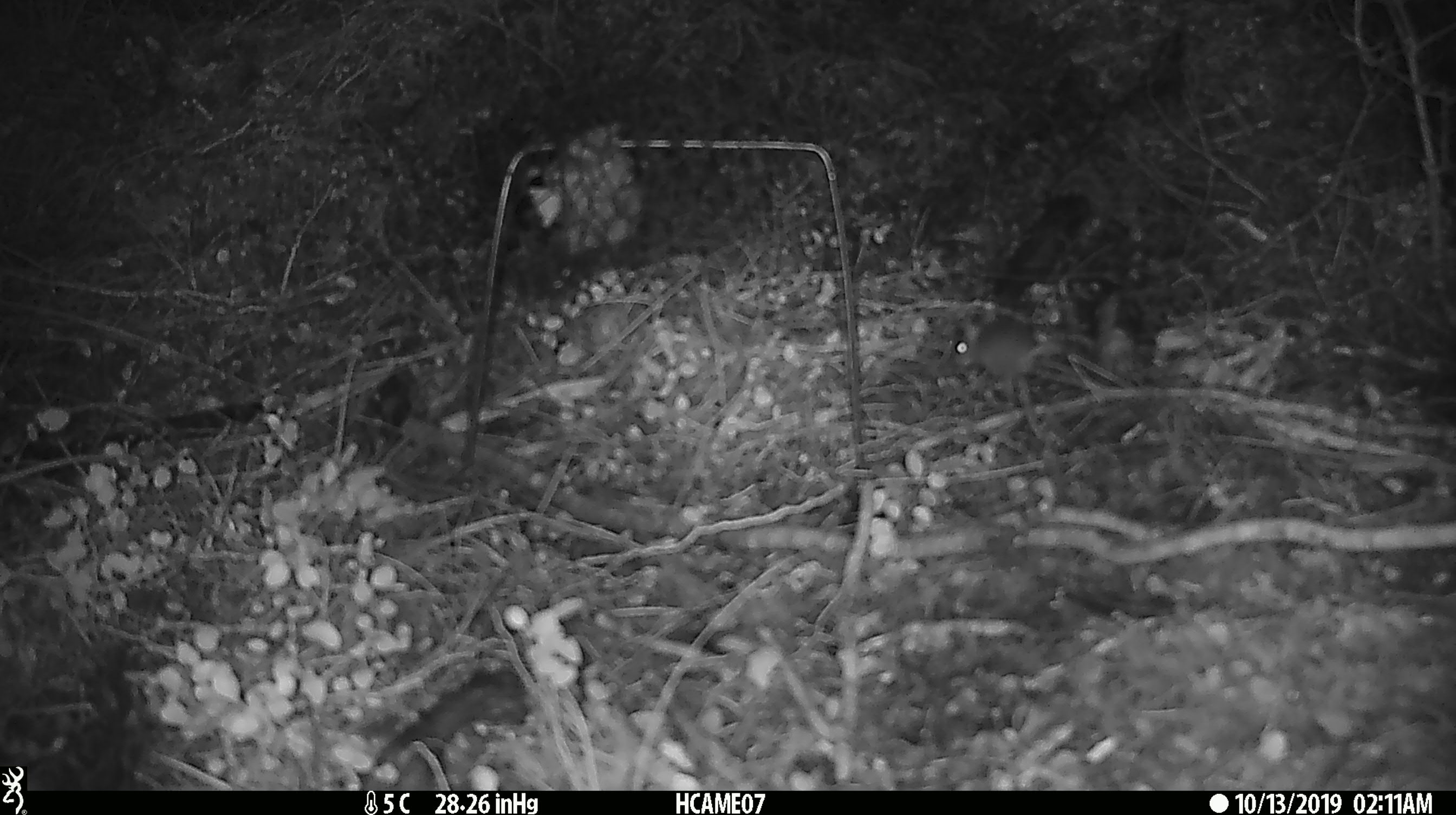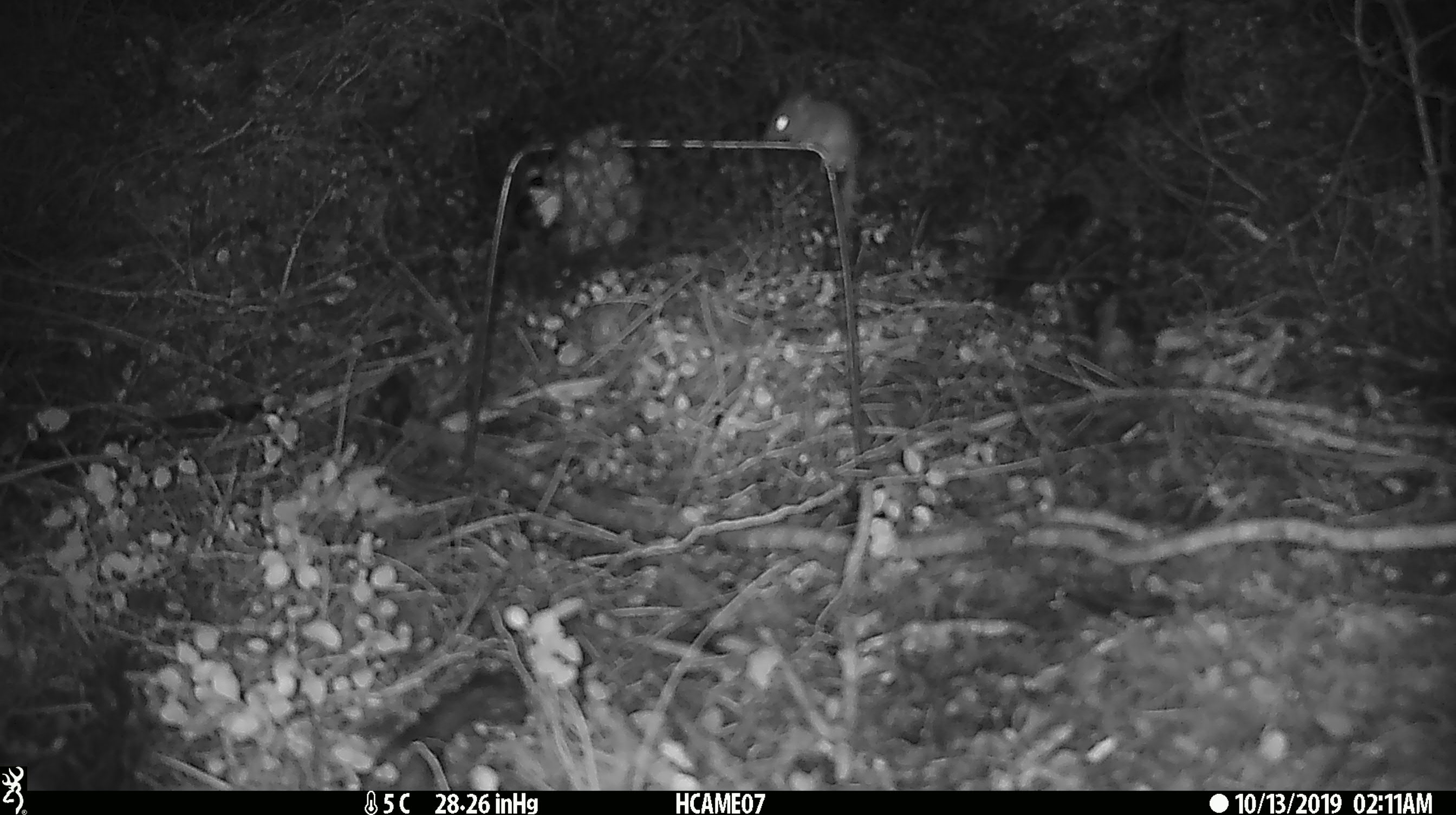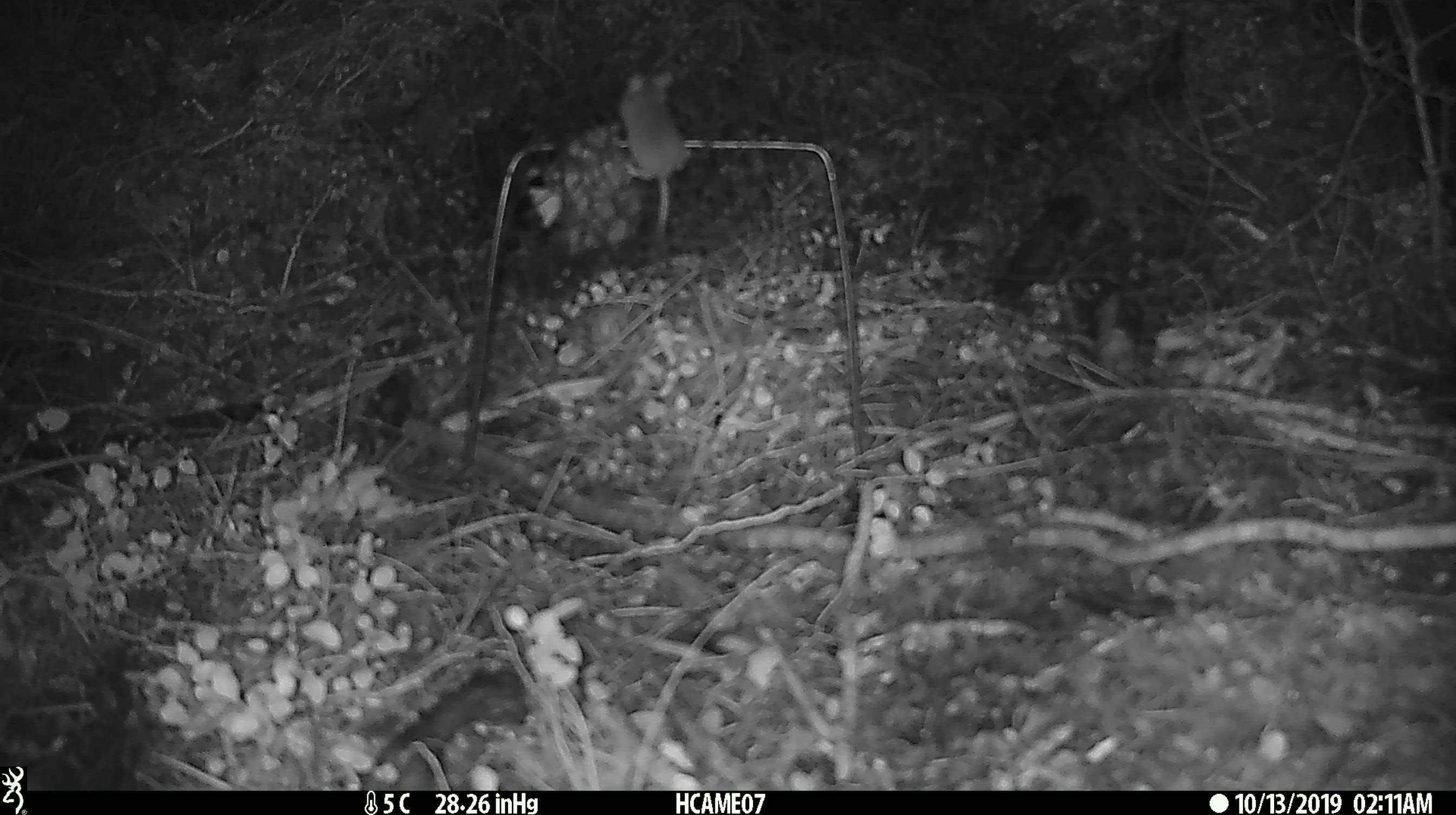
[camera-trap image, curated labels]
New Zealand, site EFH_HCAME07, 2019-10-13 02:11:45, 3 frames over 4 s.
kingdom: Animalia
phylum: Chordata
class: Mammalia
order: Rodentia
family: Muridae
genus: Mus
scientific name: Mus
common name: mouse